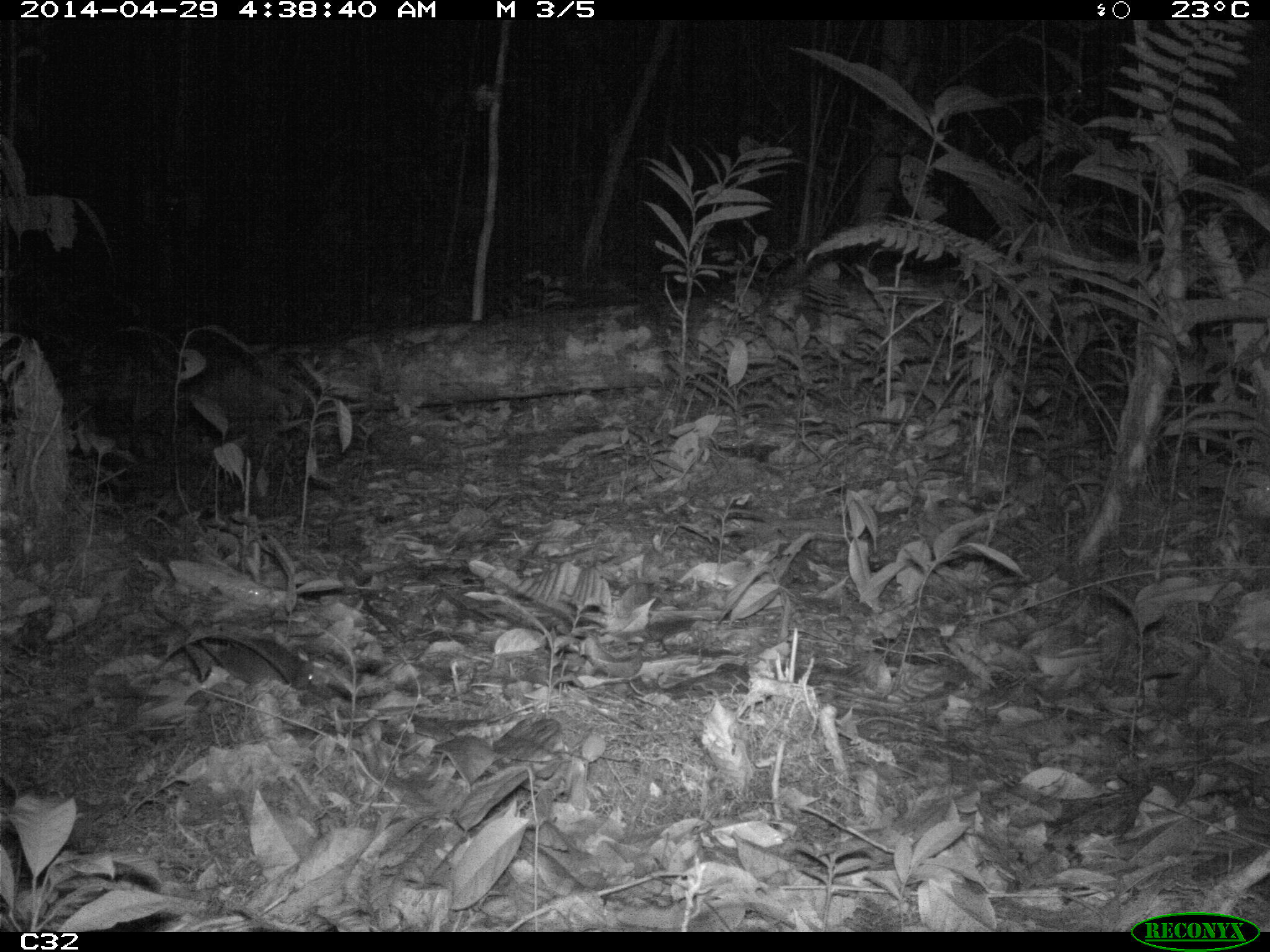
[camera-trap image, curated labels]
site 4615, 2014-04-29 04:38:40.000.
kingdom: Animalia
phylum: Chordata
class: Mammalia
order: Rodentia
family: Muridae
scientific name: Muridae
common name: mice, rats, and gerbils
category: unknown mouse or rat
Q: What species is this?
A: Unknown mouse or rat (mice, rats, and gerbils) (Muridae).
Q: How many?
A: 1.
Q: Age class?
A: Adult.